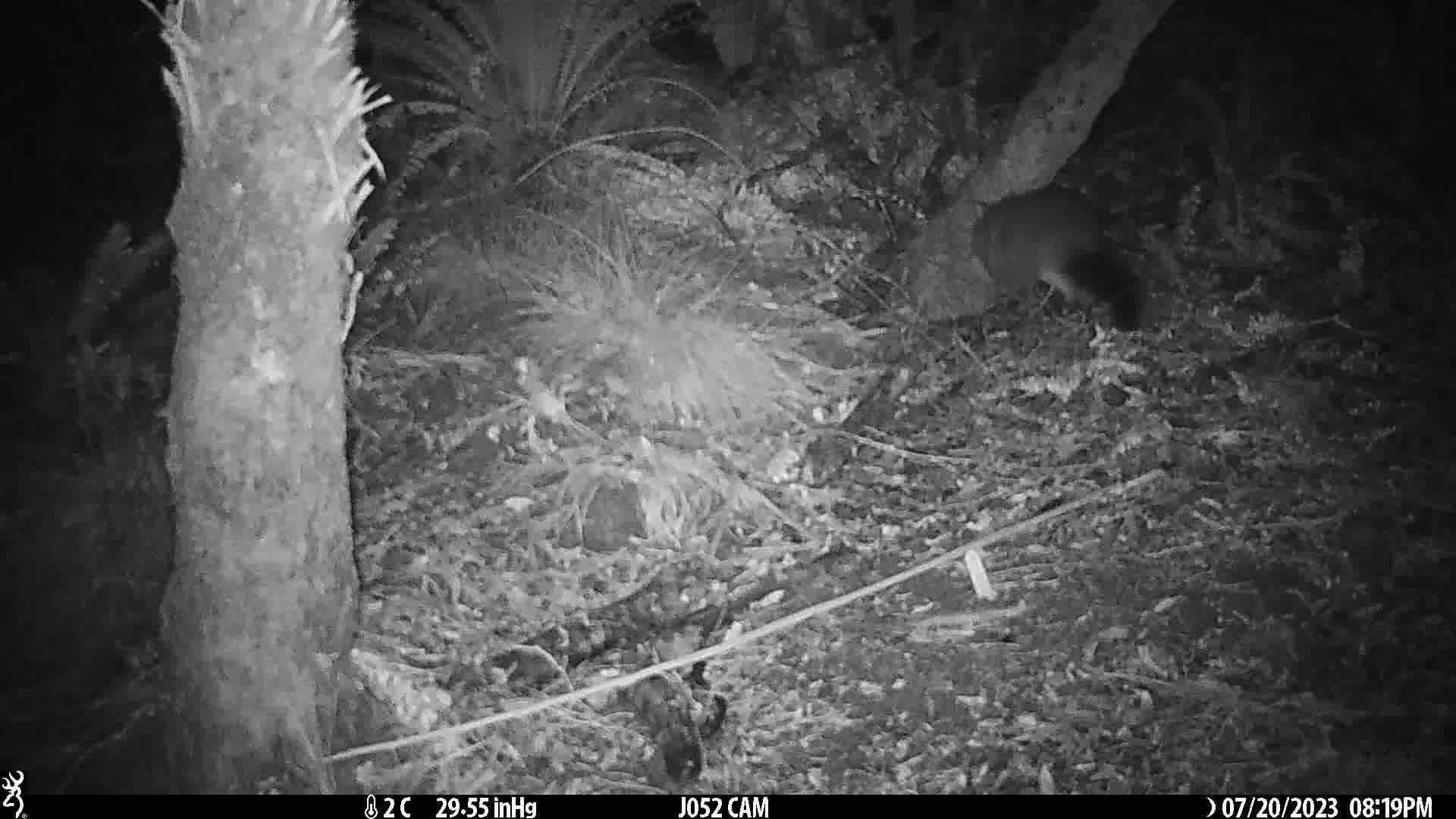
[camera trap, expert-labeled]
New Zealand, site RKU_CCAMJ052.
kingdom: Animalia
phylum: Chordata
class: Mammalia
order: Diprotodontia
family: Phalangeridae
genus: Trichosurus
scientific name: Trichosurus vulpecula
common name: common brushtail possum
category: possum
Possum (common brushtail possum) (Trichosurus vulpecula).